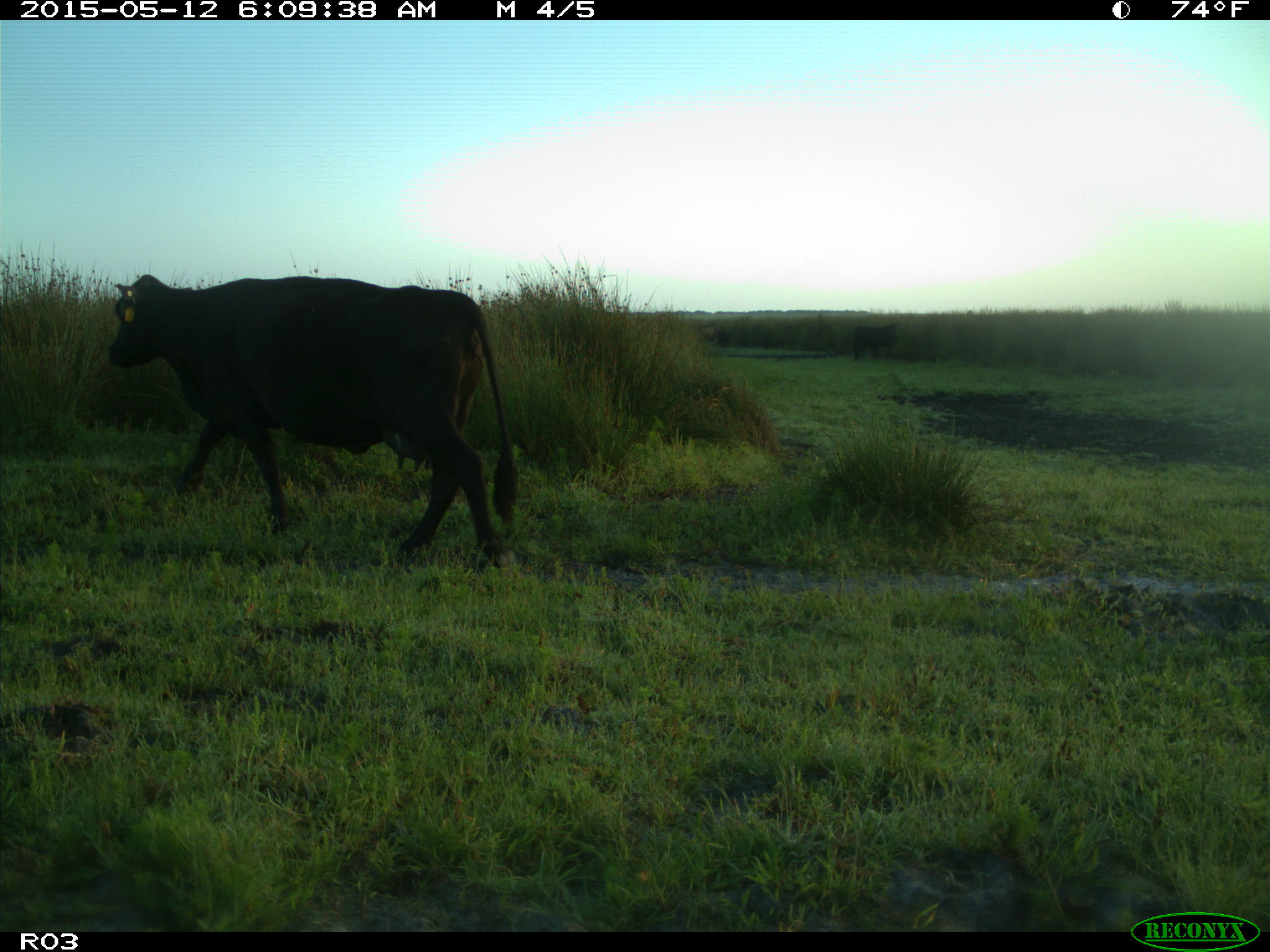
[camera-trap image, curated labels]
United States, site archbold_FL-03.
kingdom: Animalia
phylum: Chordata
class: Mammalia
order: Artiodactyla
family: Bovidae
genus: Bos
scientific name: Bos taurus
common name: domestic cow